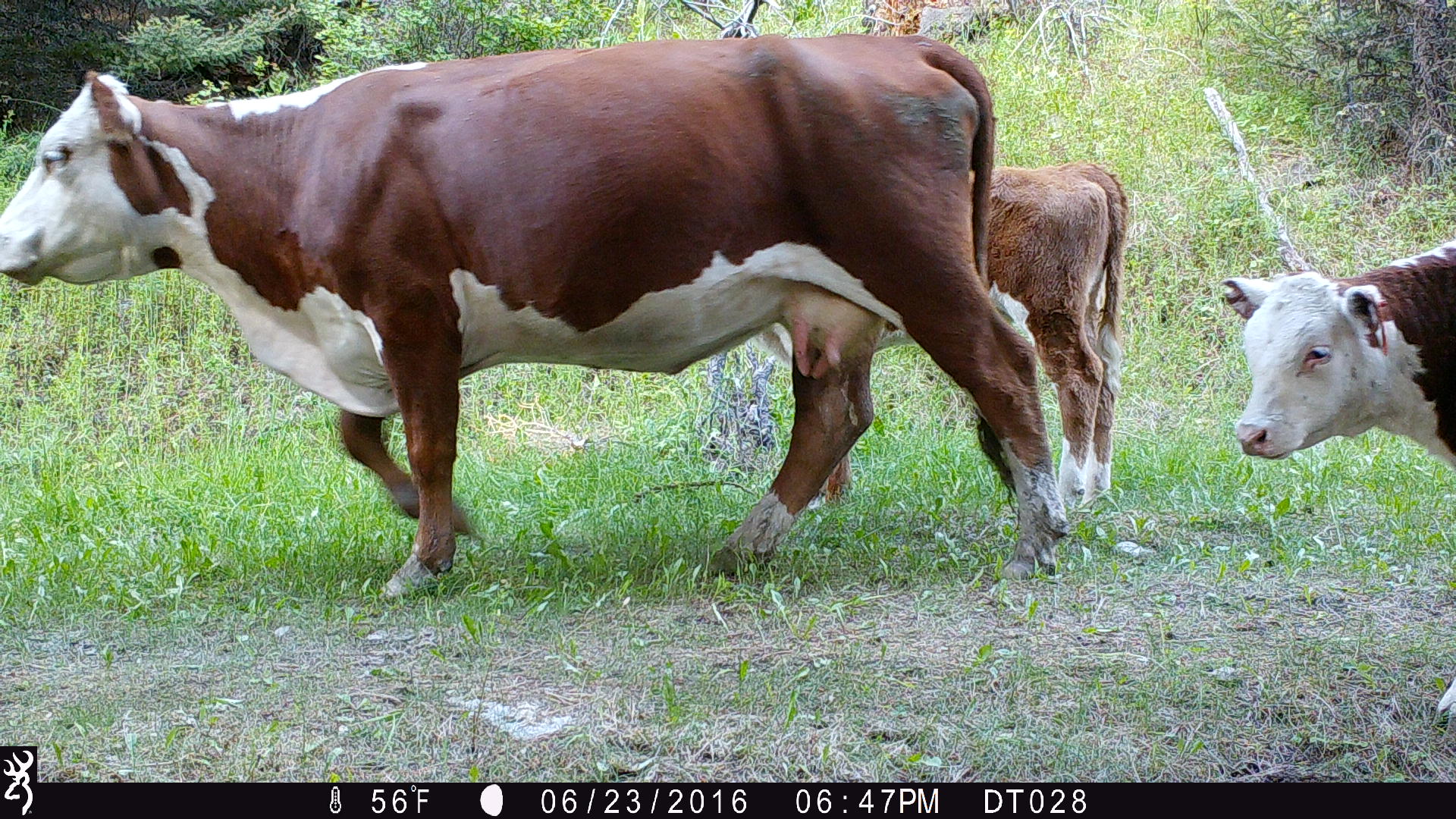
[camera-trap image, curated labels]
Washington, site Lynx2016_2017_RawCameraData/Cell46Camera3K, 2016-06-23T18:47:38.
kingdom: Animalia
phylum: Chordata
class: Mammalia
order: Artiodactyla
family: Bovidae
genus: Bos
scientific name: Bos taurus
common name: domestic cattle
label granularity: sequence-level